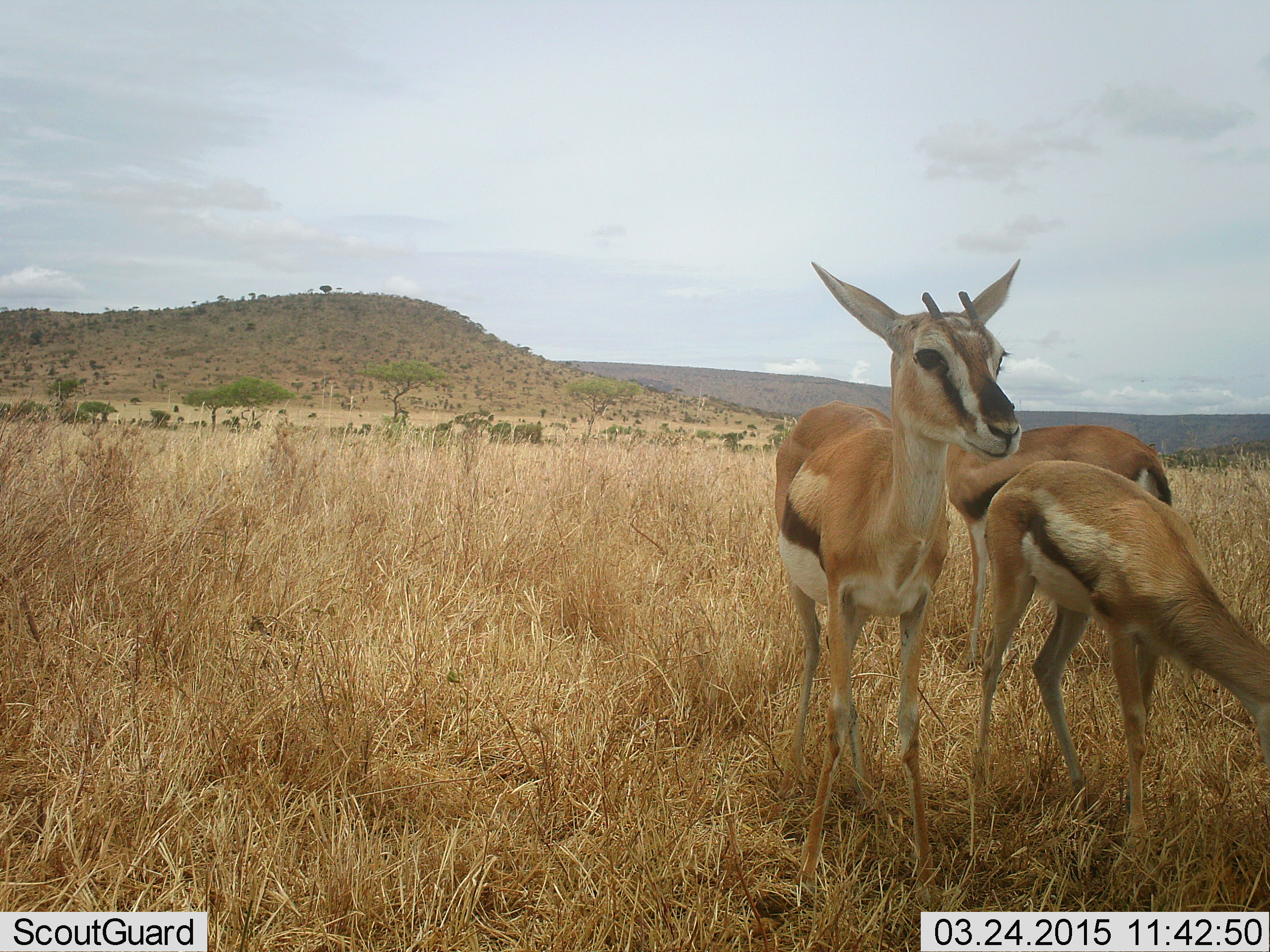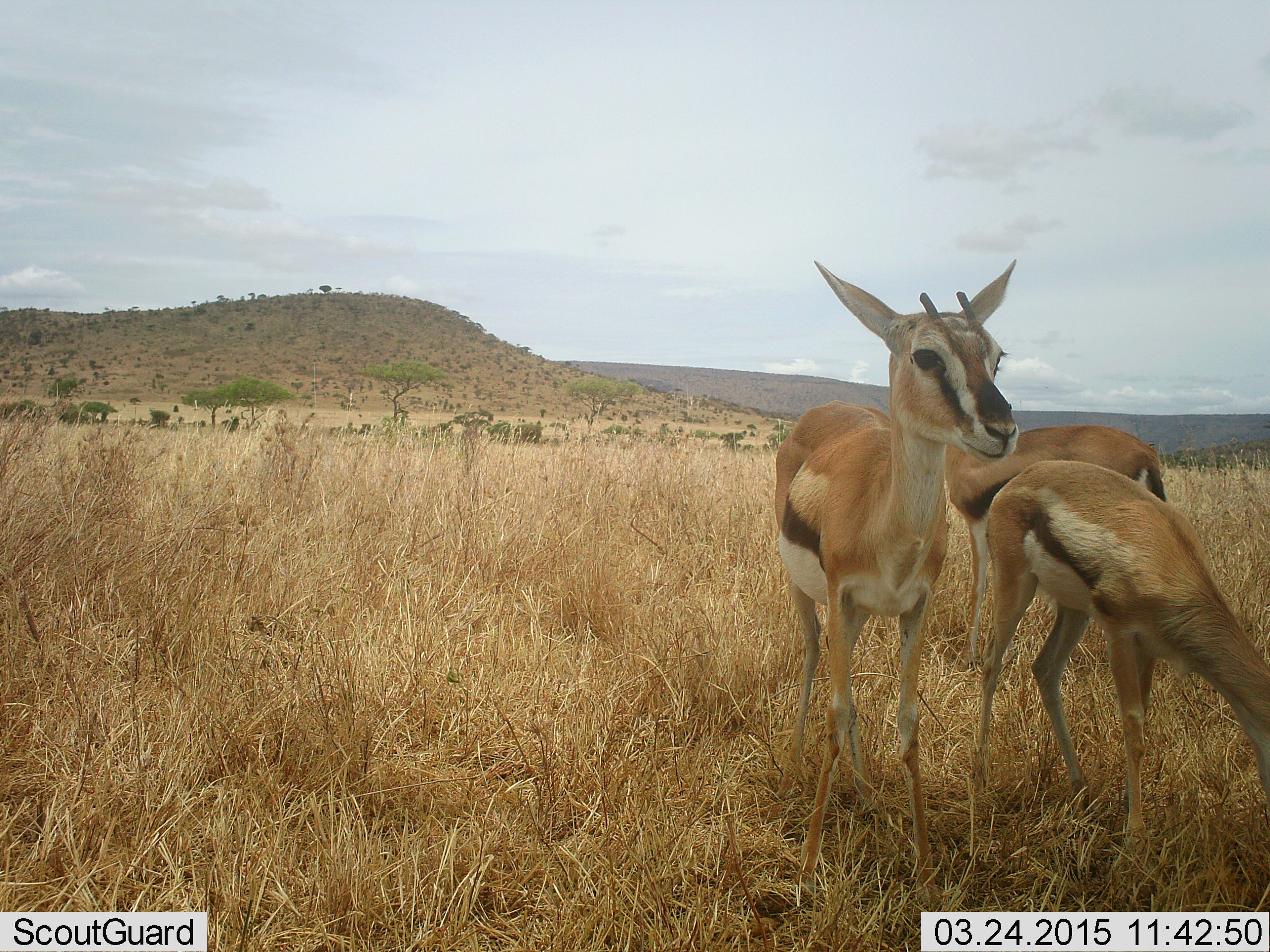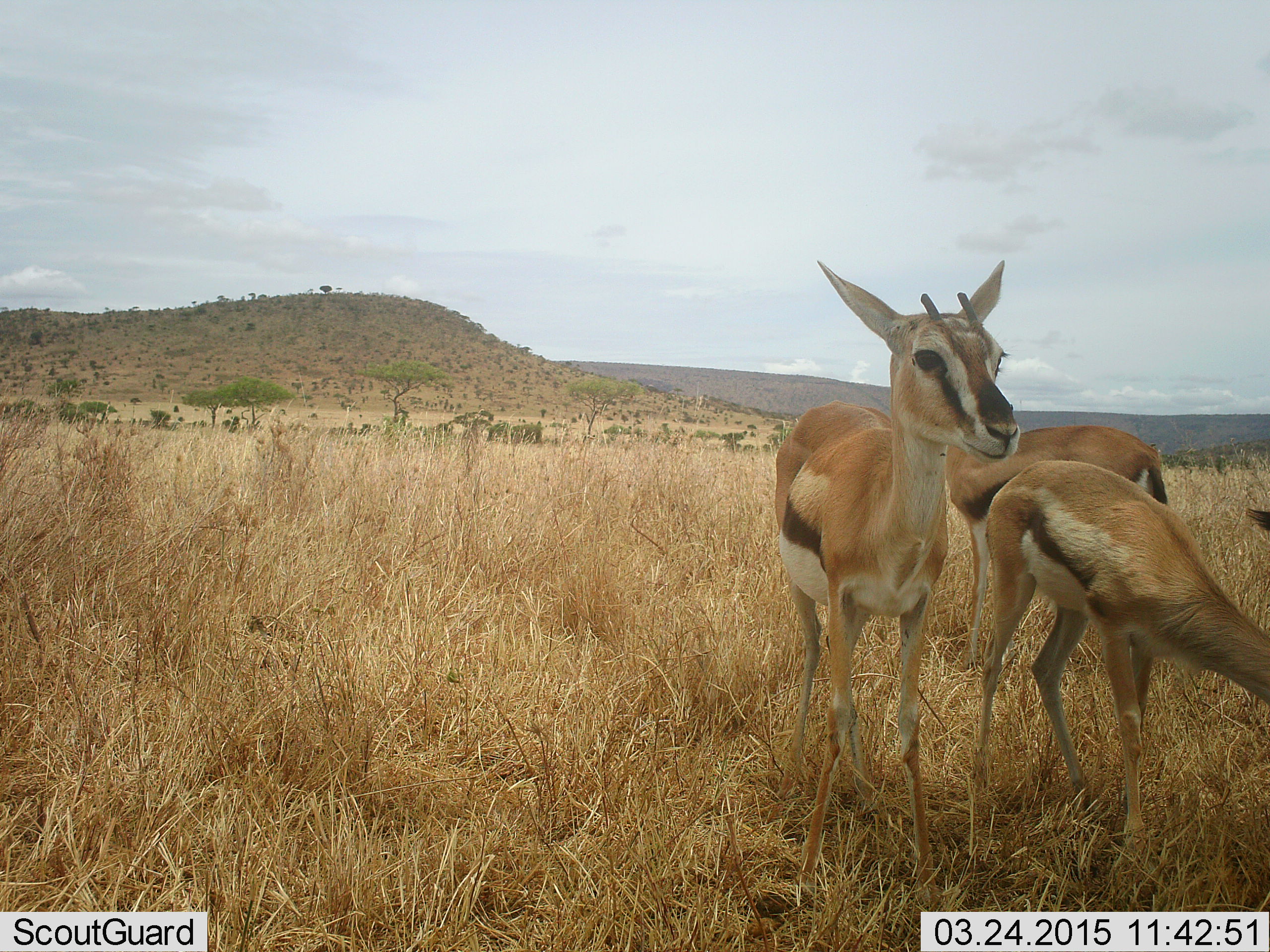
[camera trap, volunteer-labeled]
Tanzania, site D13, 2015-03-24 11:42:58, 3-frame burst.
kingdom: Animalia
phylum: Chordata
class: Mammalia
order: Artiodactyla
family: Bovidae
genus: Eudorcas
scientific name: Eudorcas thomsonii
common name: thomson's gazelle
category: gazellethomsons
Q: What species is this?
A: Gazellethomsons (thomson's gazelle) (Eudorcas thomsonii).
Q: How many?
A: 3.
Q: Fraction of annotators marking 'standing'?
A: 100%.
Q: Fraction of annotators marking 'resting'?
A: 0%.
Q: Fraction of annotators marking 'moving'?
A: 10%.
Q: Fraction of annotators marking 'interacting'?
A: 0%.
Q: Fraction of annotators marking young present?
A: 30%.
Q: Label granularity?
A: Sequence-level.